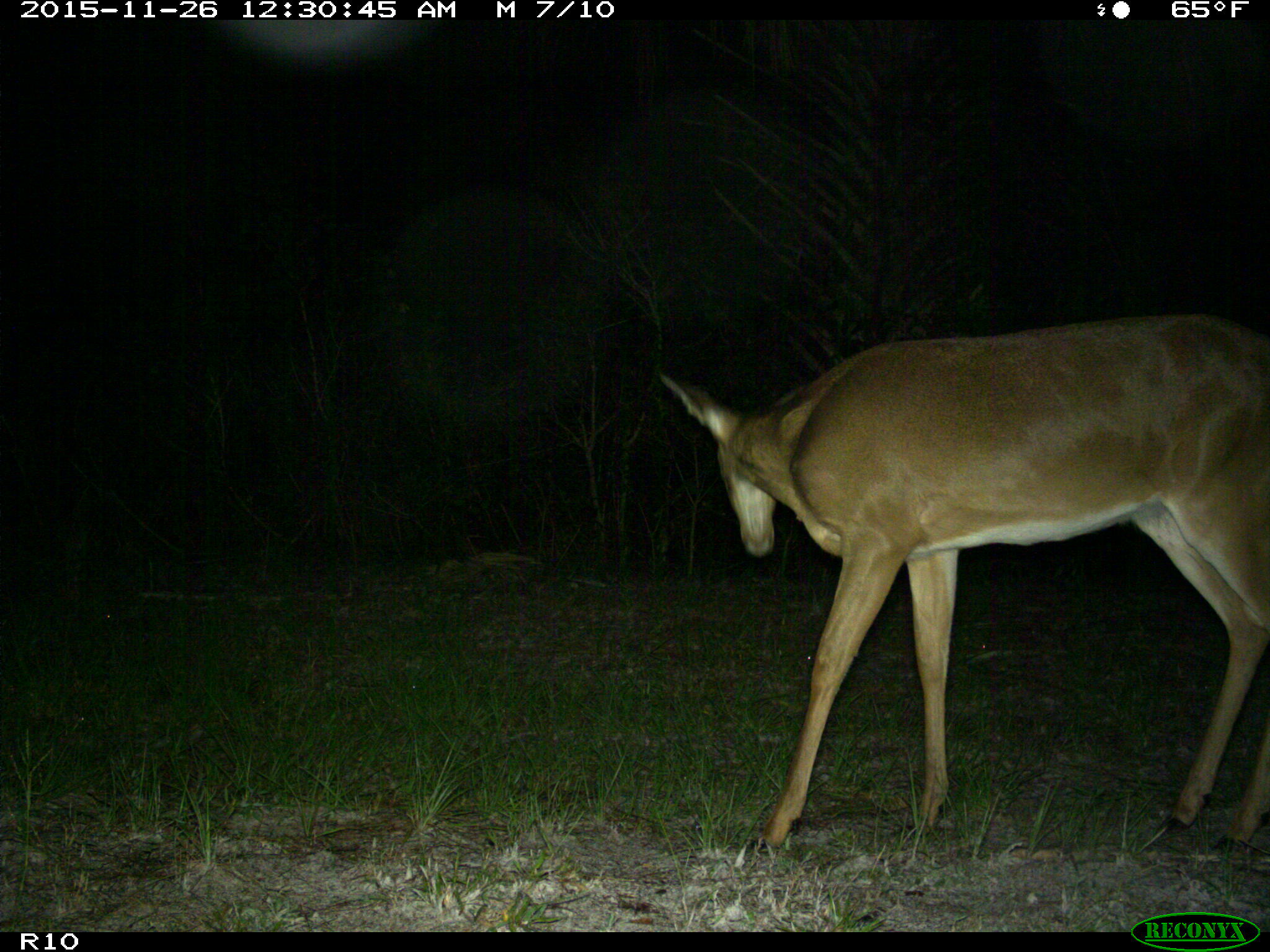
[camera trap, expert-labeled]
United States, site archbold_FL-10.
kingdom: Animalia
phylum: Chordata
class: Mammalia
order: Artiodactyla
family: Cervidae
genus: Odocoileus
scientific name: Odocoileus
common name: deer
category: unidentified deer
Unidentified deer (deer) (Odocoileus).